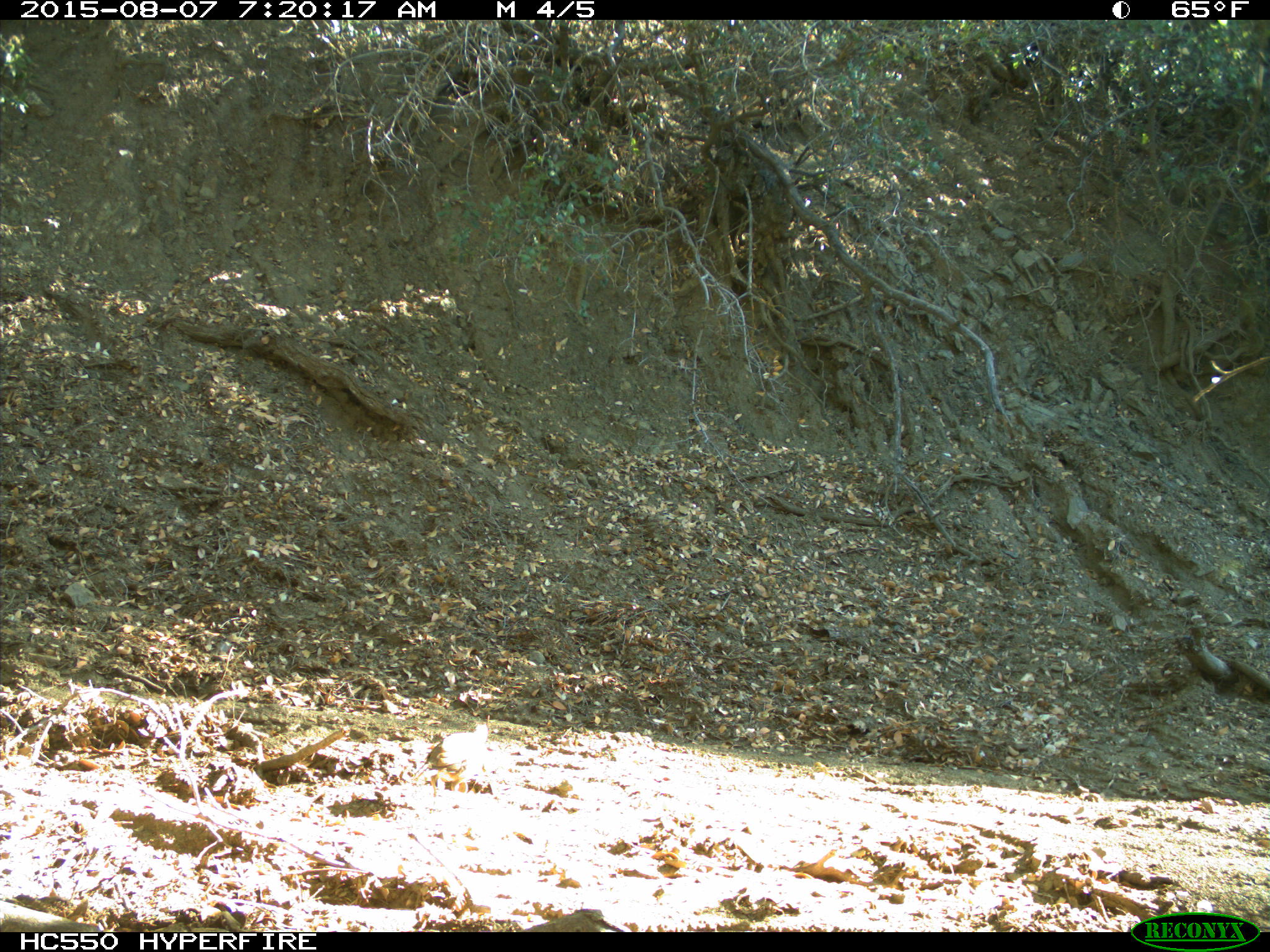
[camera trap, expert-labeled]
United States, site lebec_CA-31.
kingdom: Animalia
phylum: Chordata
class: Aves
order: Galliformes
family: Odontophoridae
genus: Callipepla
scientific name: Callipepla californica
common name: california quail